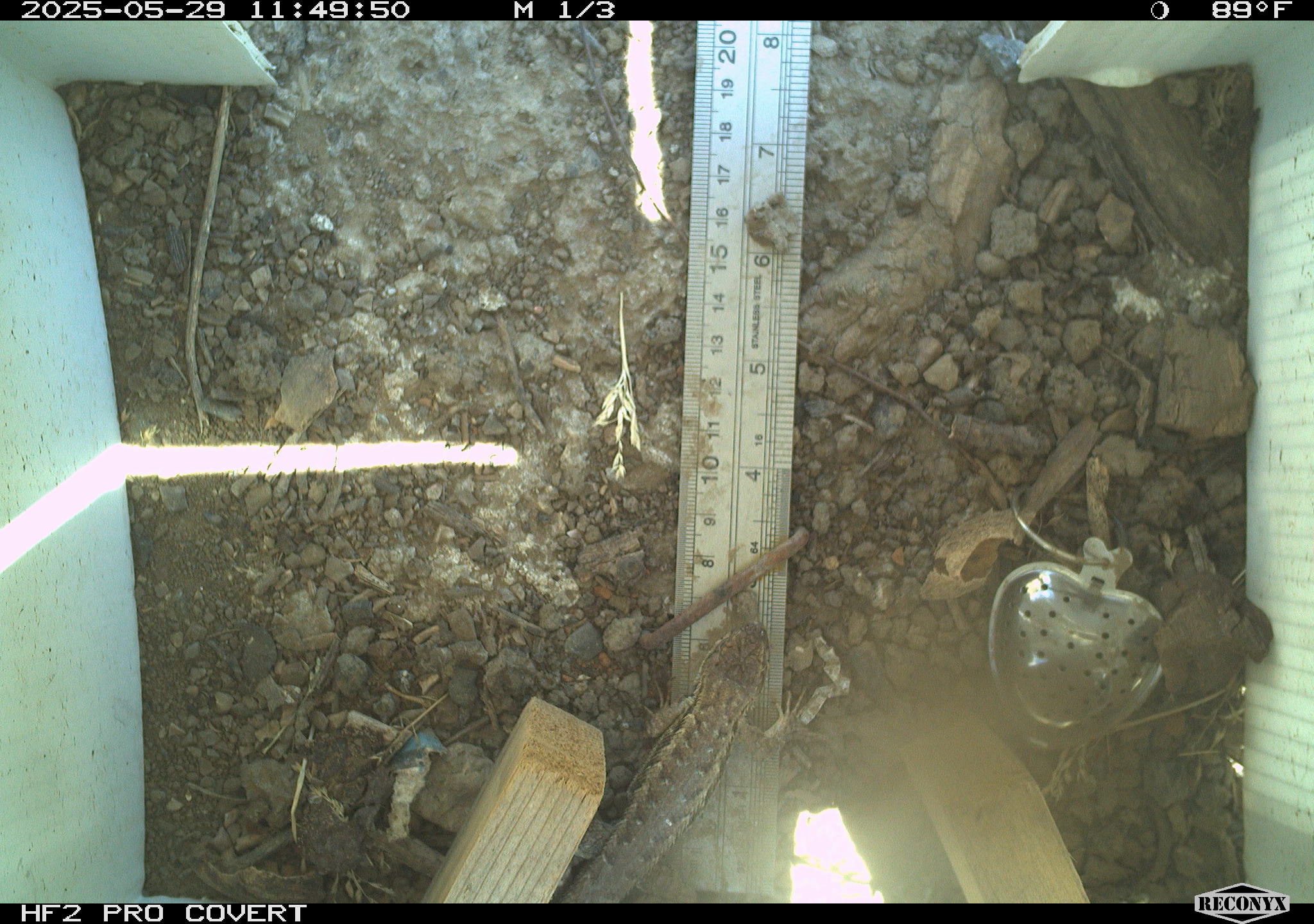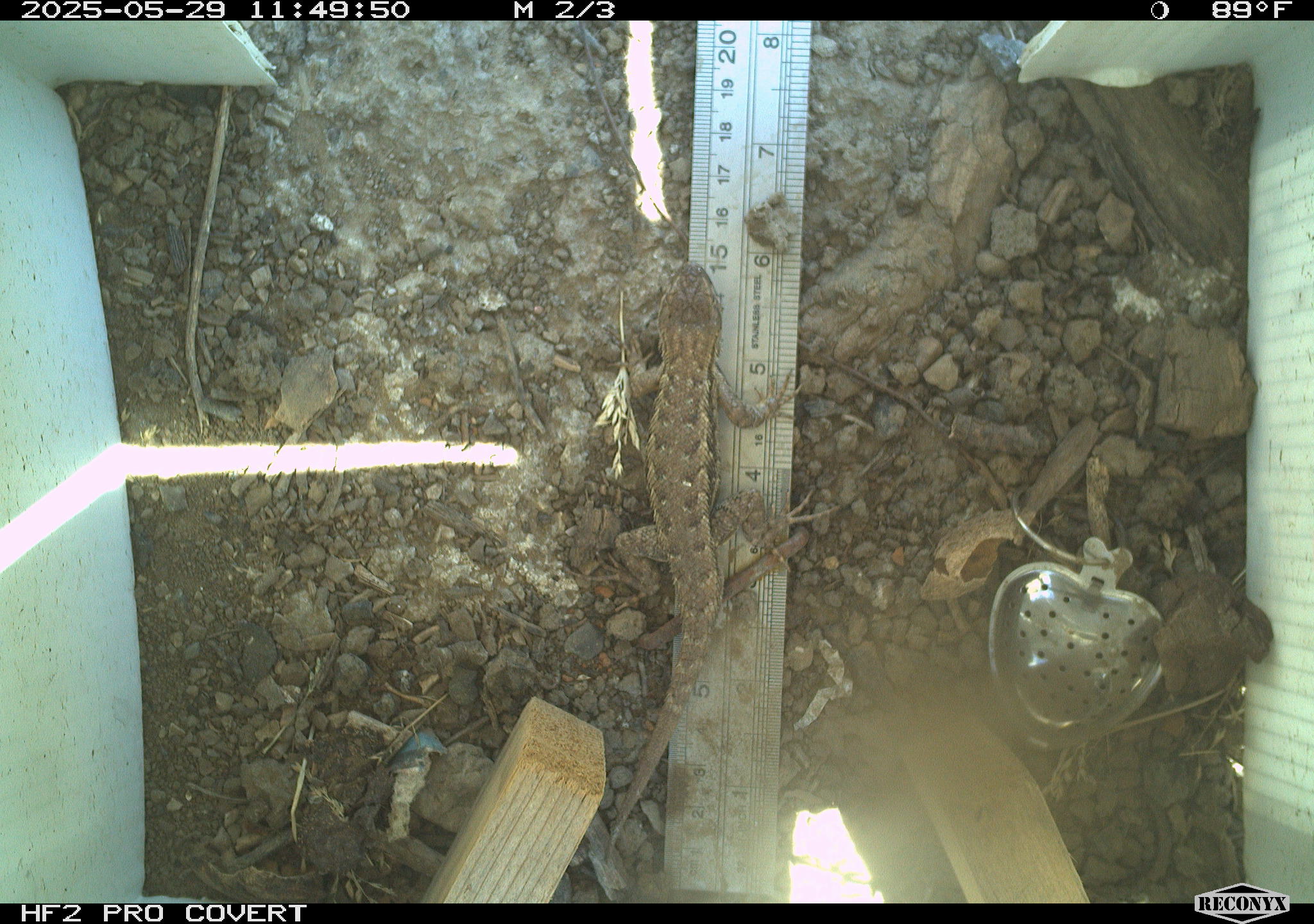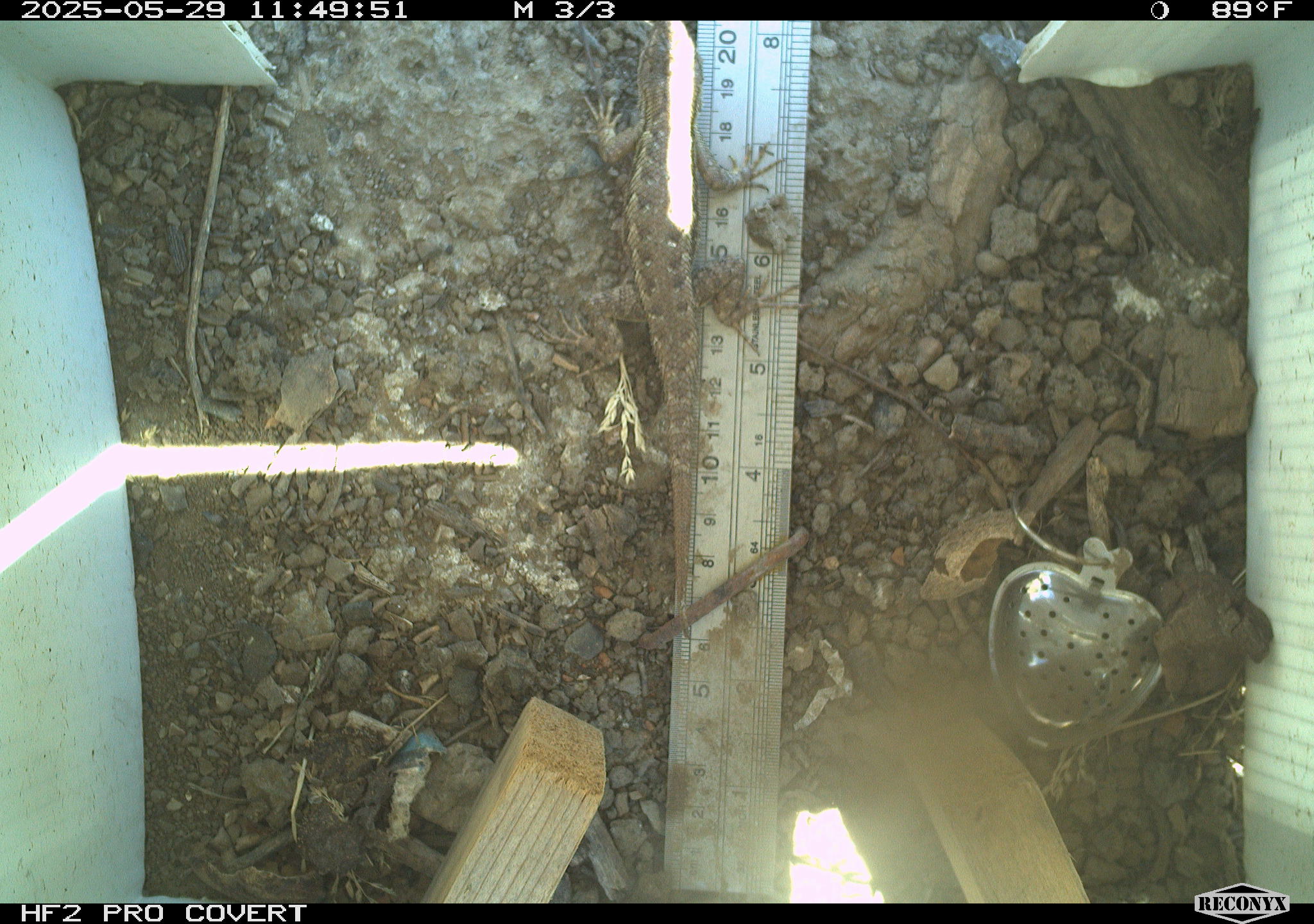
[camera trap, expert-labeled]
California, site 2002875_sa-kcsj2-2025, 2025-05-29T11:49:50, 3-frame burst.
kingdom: Animalia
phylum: Chordata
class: Reptilia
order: Squamata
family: Phrynosomatidae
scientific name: Phrynosomatidae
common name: north american spiny lizards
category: sceloporus/uta species